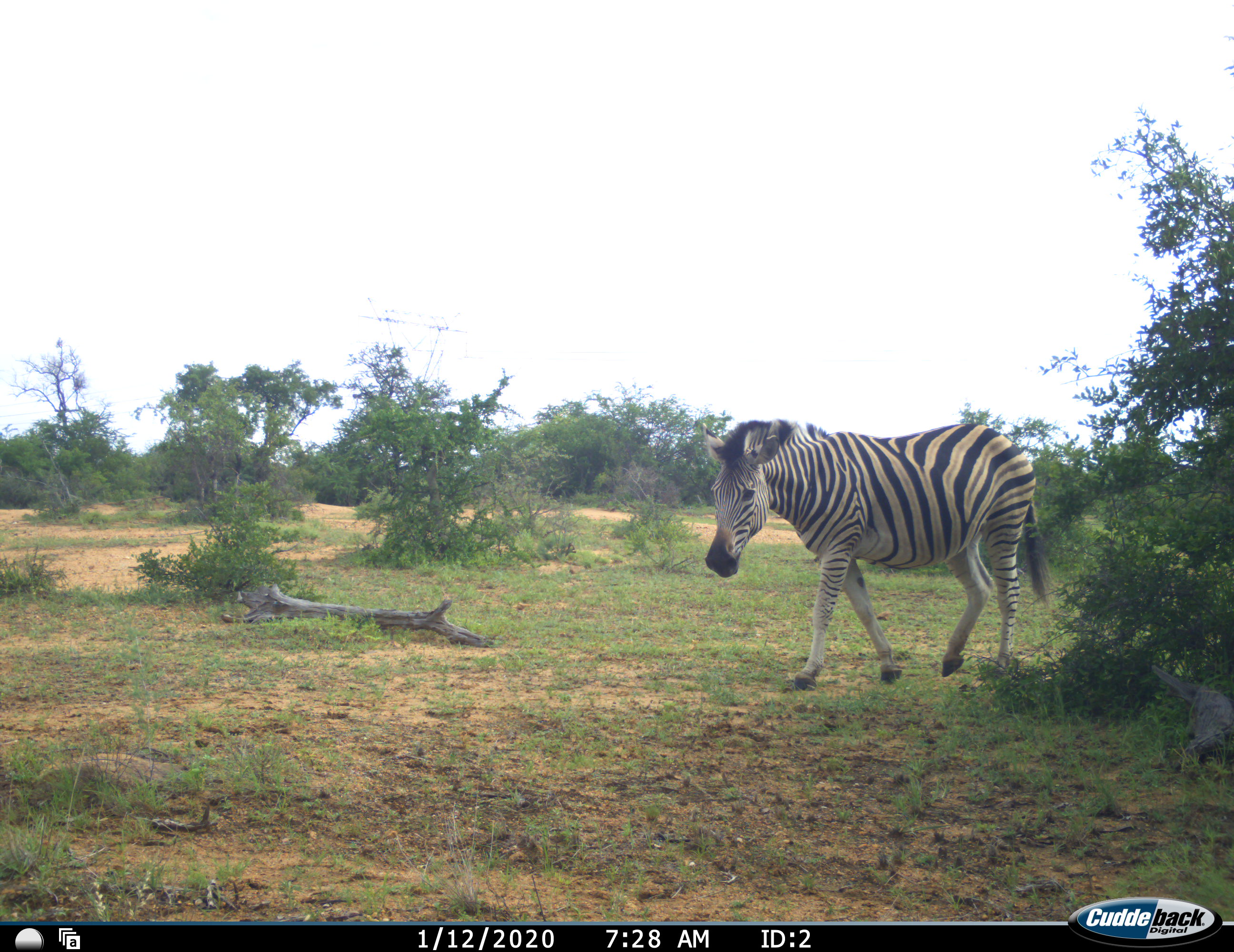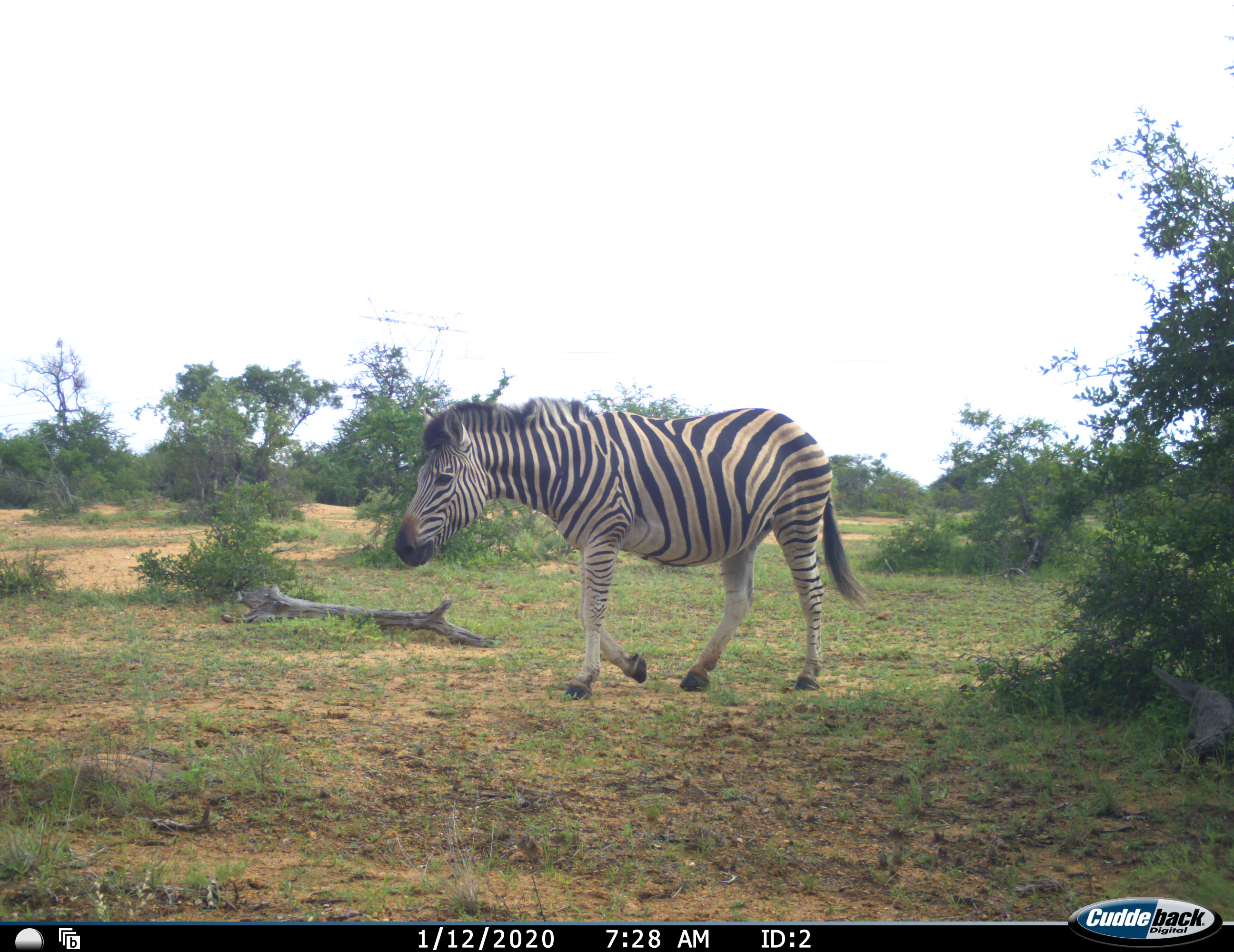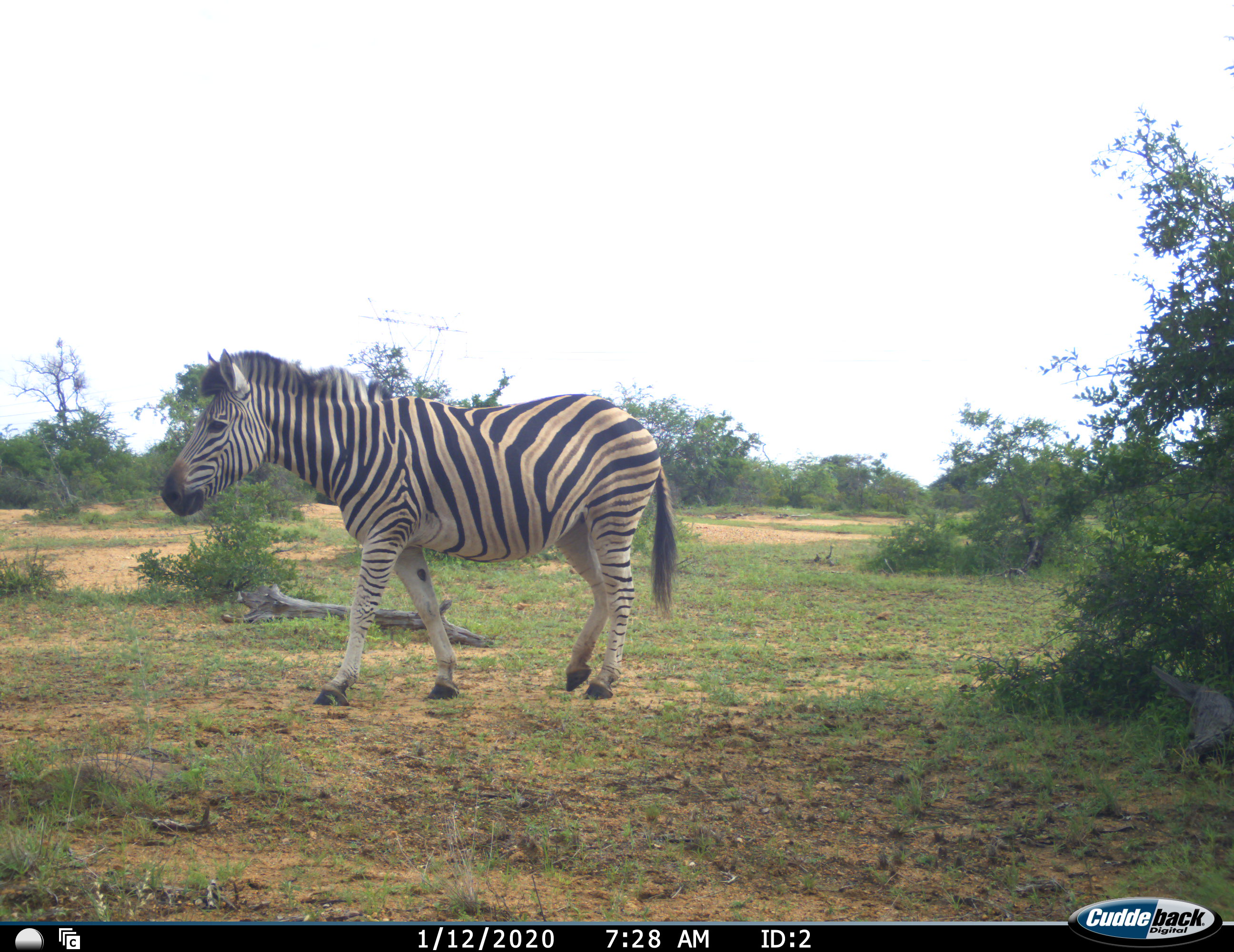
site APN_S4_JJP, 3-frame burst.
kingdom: Animalia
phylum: Chordata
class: Mammalia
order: Perissodactyla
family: Equidae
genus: Equus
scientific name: Equus quagga burchellii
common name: burchell's zebra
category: zebraburchells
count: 1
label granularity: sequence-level